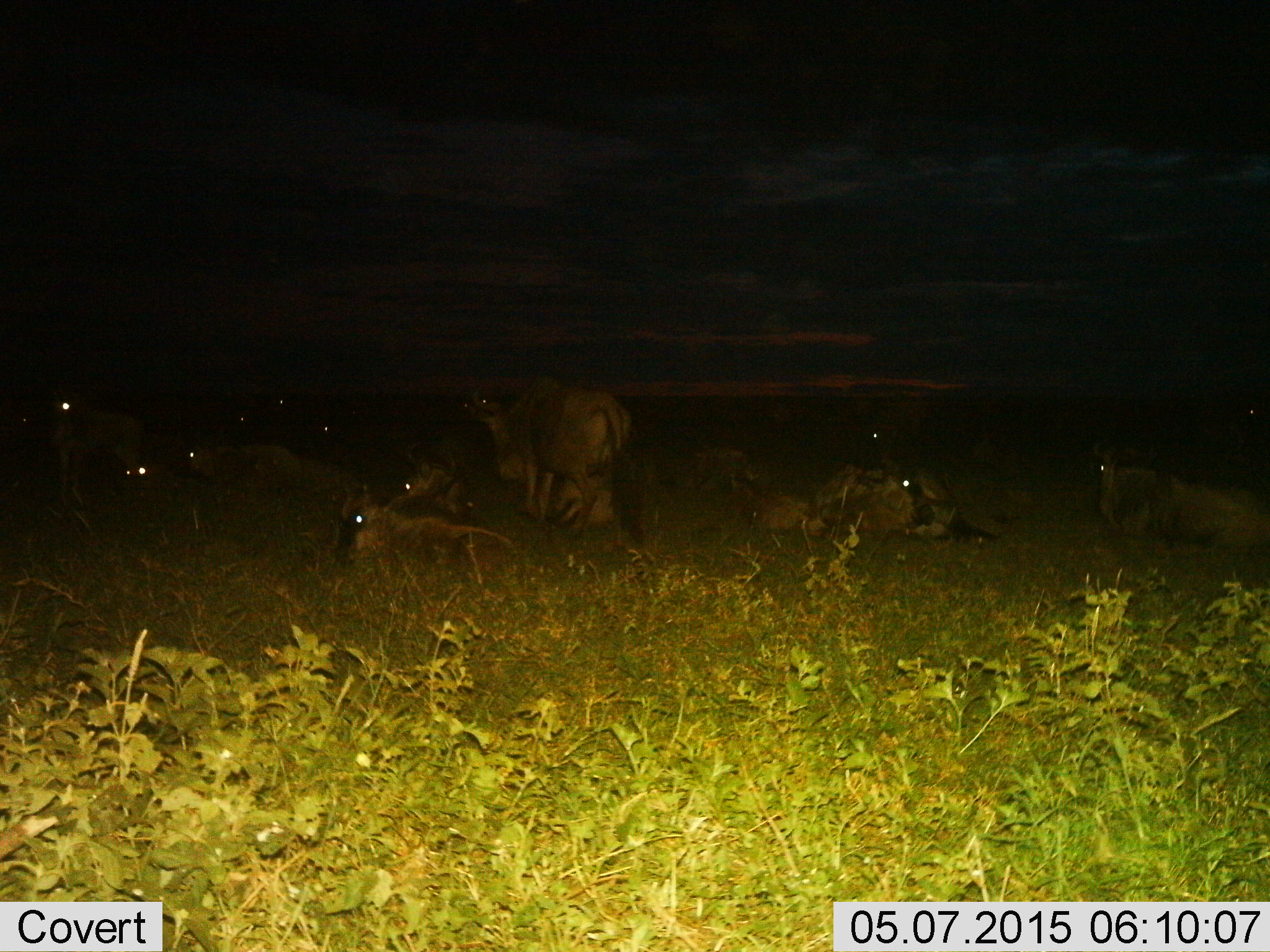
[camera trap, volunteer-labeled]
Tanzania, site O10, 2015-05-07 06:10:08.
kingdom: Animalia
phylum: Chordata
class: Mammalia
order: Artiodactyla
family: Bovidae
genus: Connochaetes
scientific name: Connochaetes taurinus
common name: blue wildebeest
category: wildebeest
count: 11-50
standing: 60%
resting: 100%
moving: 10%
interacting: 0%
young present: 10%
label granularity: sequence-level